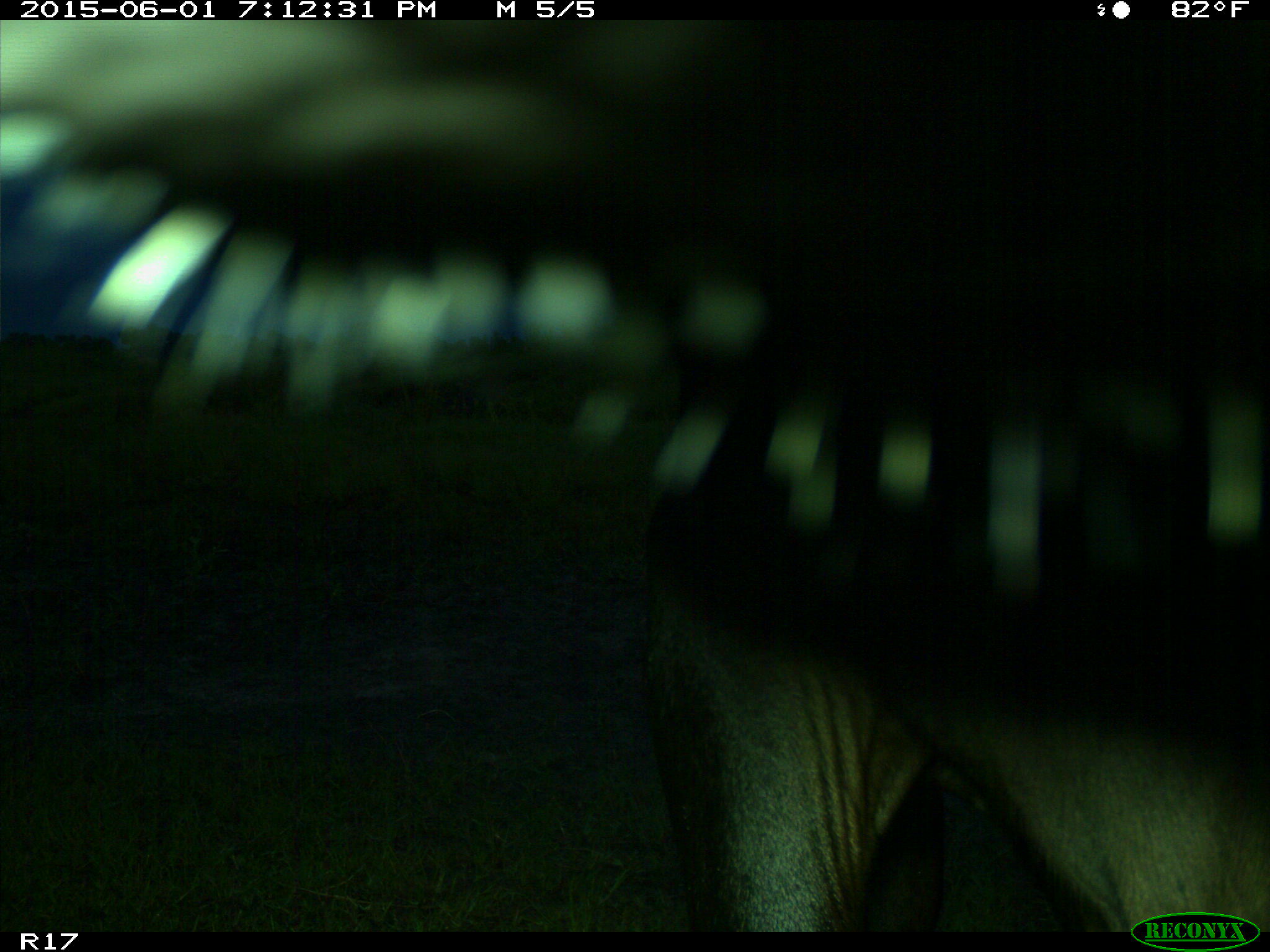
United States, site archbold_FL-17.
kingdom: Animalia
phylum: Chordata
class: Mammalia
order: Artiodactyla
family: Bovidae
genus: Bos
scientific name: Bos taurus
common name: domestic cow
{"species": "Bos taurus (domestic cow)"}